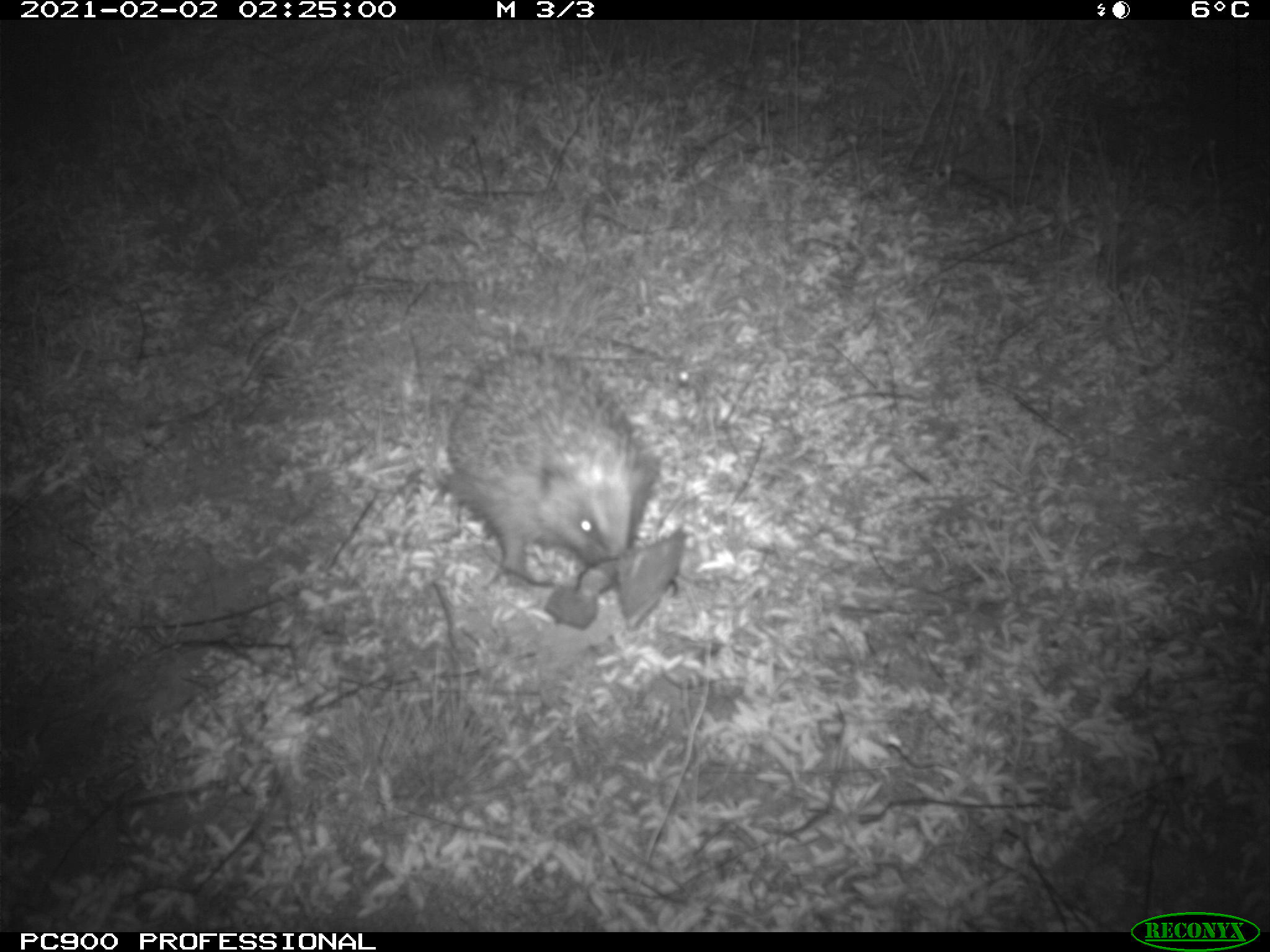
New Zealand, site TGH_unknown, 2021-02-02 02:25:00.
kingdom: Animalia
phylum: Chordata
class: Mammalia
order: Eulipotyphla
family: Erinaceidae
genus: Erinaceus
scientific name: Erinaceus europaeus europaeus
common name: european hedgehog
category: hedgehog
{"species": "hedgehog (european hedgehog) (Erinaceus europaeus europaeus)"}